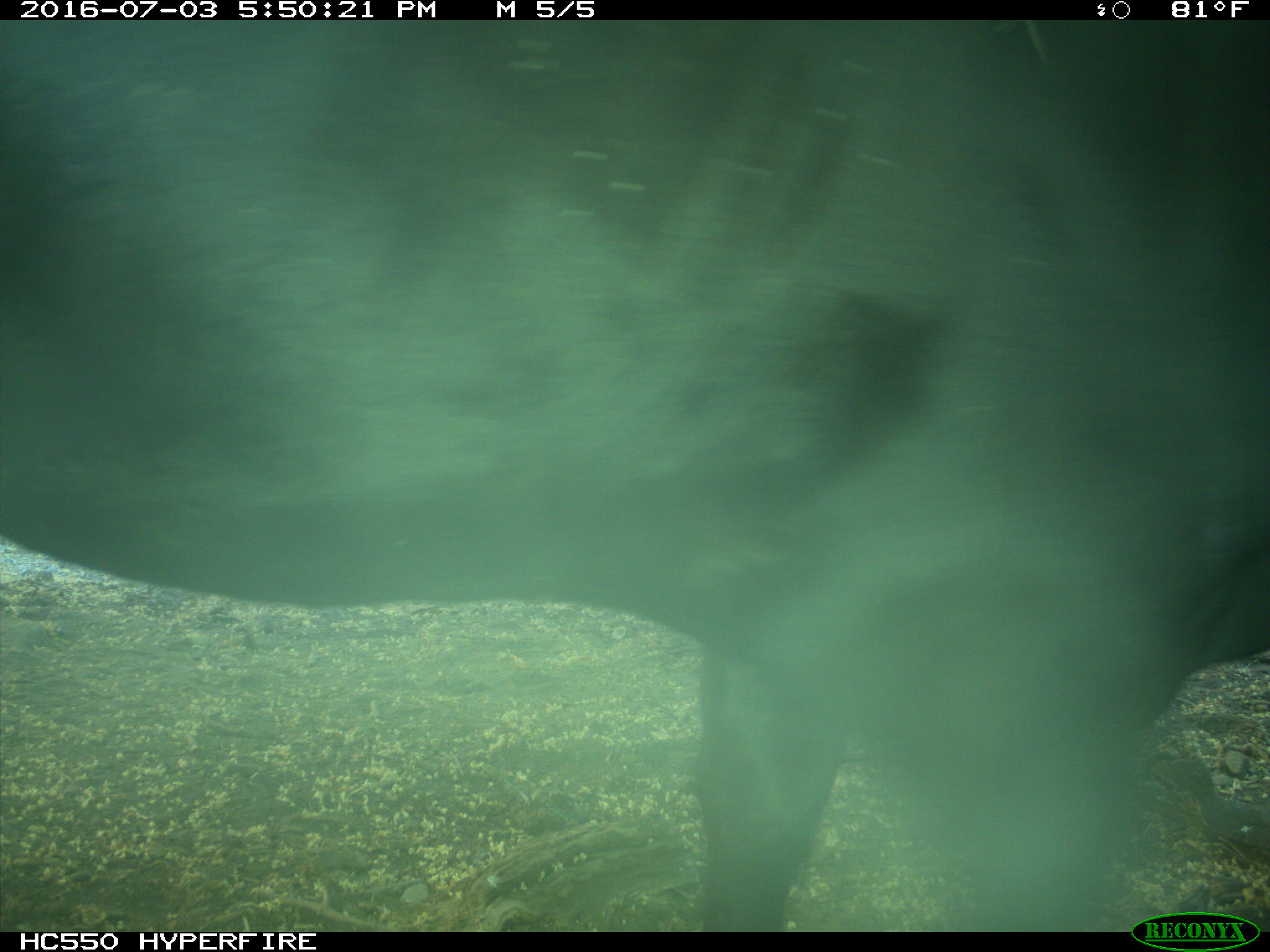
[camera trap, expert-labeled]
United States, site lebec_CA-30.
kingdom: Animalia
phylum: Chordata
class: Mammalia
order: Artiodactyla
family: Bovidae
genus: Bos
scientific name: Bos taurus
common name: domestic cow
Bos taurus (domestic cow).